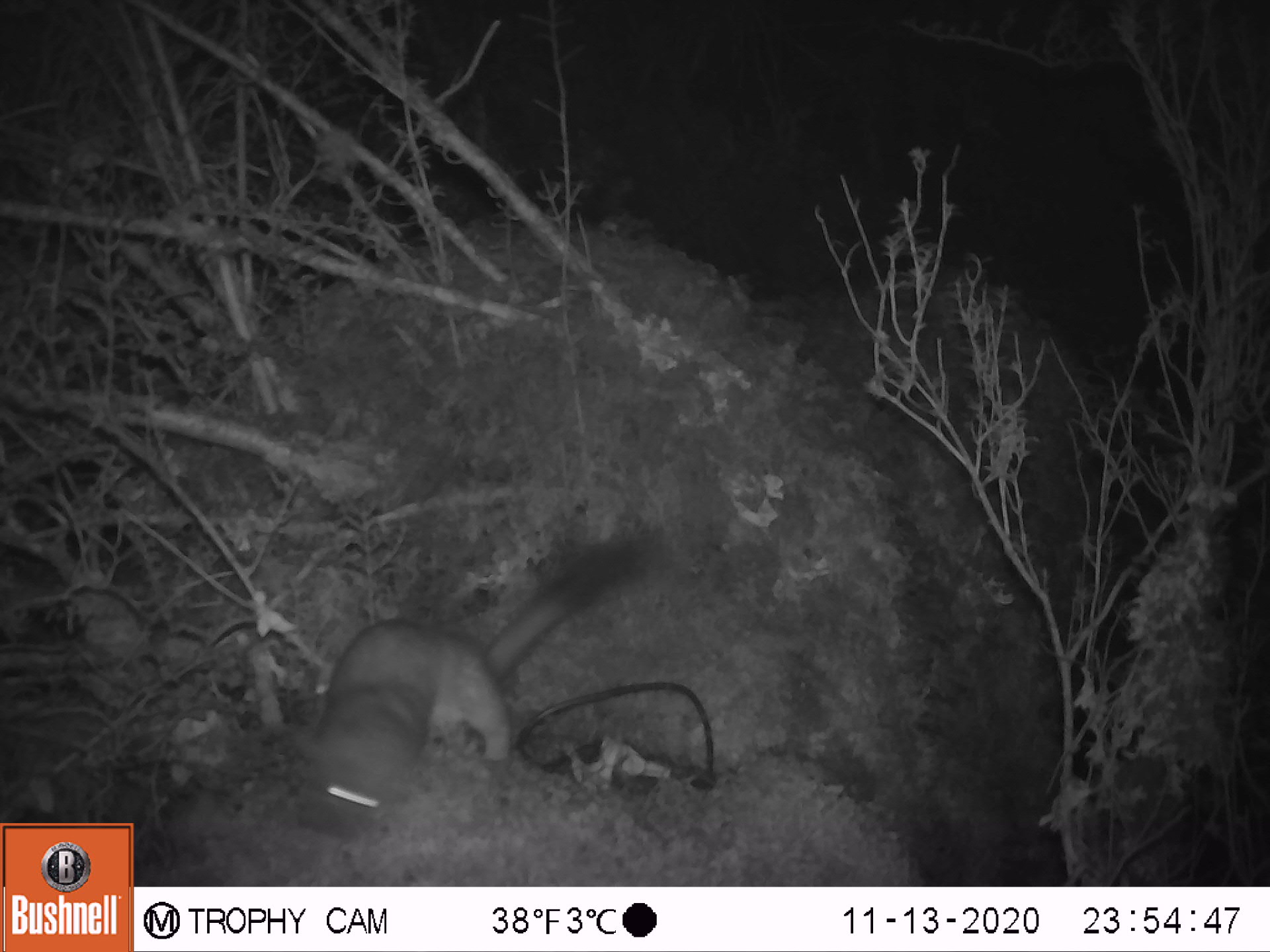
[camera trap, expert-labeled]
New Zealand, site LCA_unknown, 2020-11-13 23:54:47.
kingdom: Animalia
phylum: Chordata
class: Mammalia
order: Carnivora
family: Mustelidae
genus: Mustela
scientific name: Mustela erminea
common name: stoat